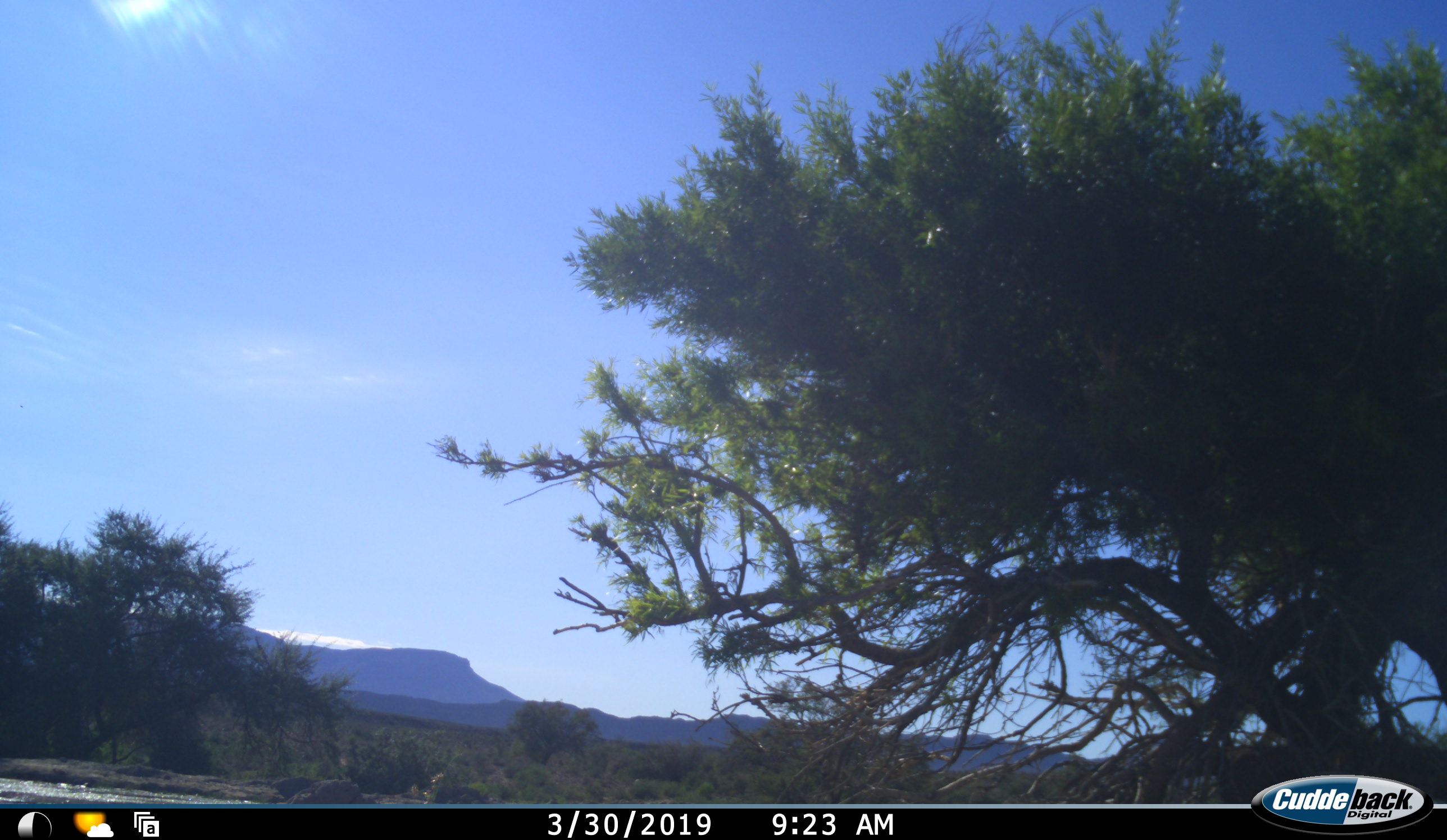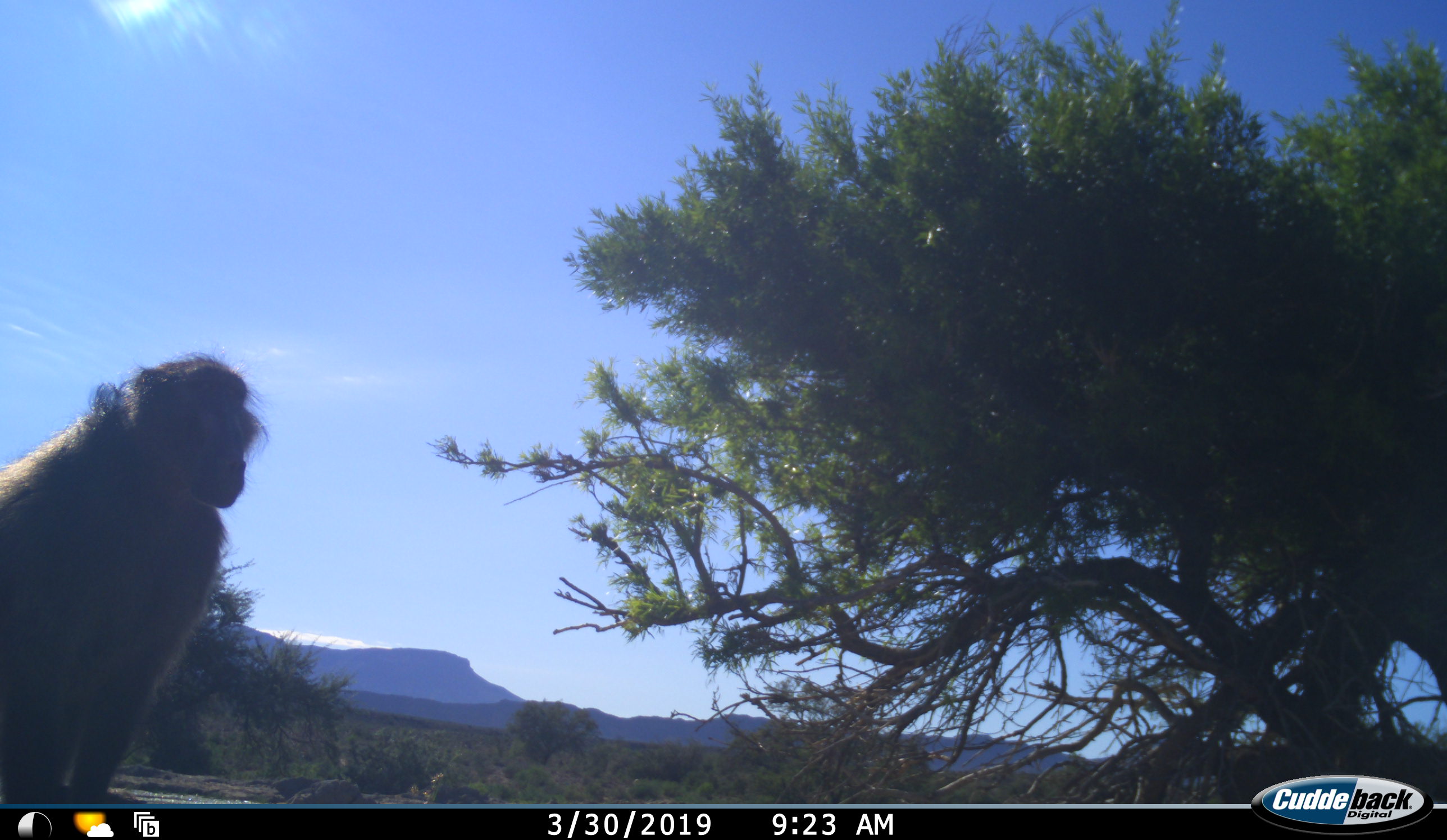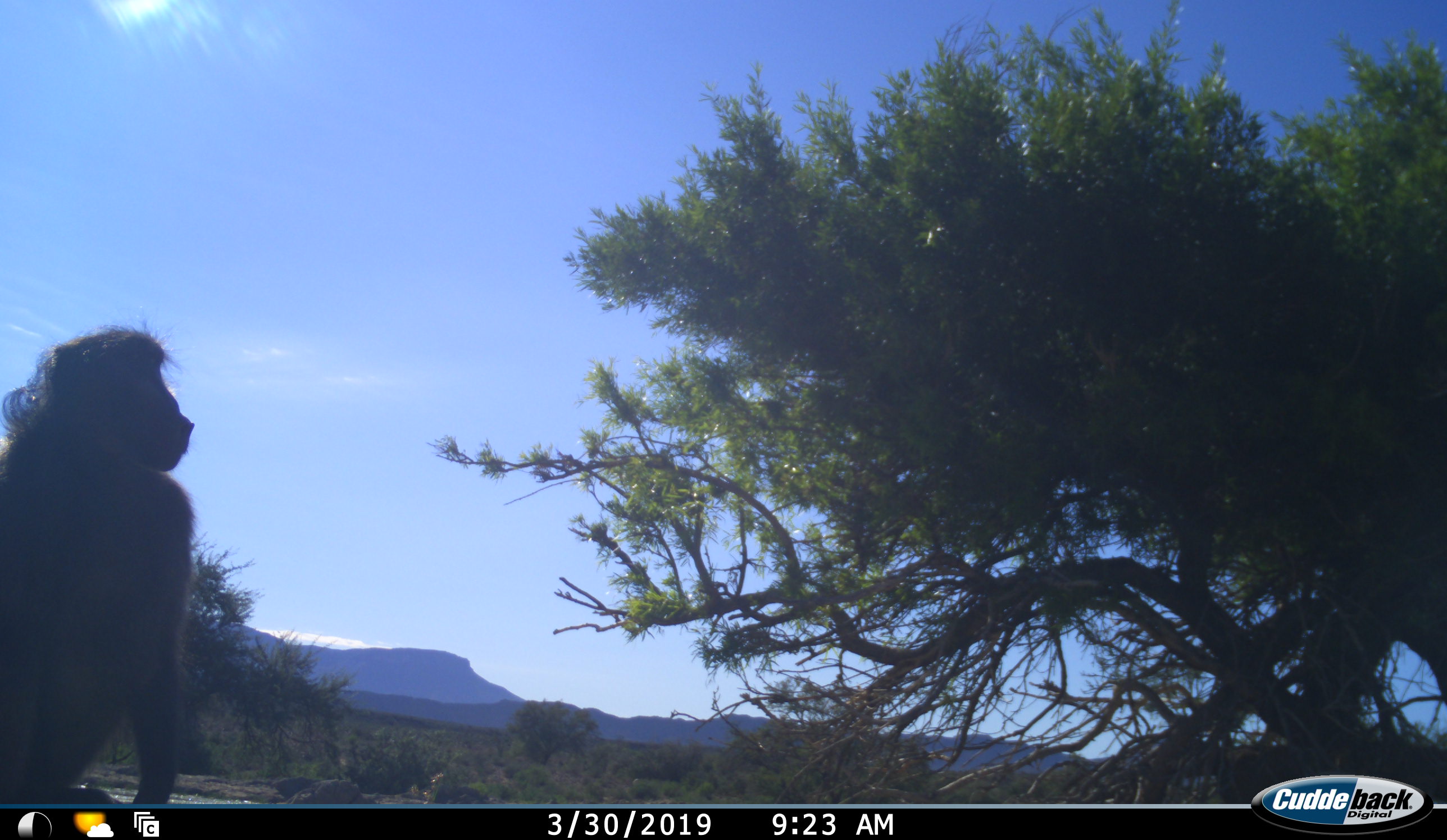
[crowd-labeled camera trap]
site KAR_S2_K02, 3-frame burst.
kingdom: Animalia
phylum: Chordata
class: Mammalia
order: Primates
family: Cercopithecidae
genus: Papio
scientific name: Papio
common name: baboon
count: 1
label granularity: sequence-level